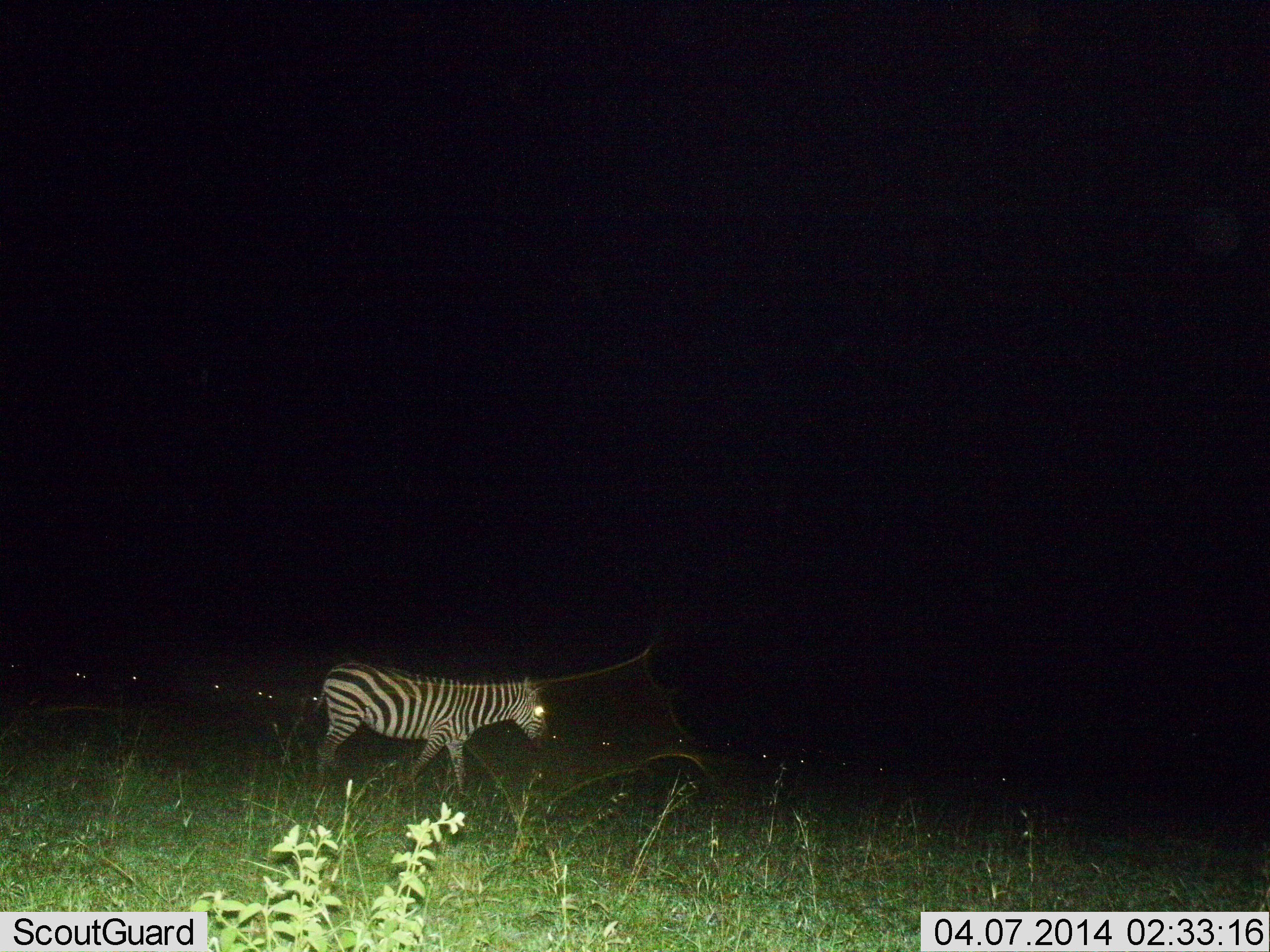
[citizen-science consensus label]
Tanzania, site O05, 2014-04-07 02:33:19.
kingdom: Animalia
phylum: Chordata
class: Mammalia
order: Perissodactyla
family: Equidae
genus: Equus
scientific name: Equus quagga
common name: plains zebra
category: zebra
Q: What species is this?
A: Zebra (plains zebra) (Equus quagga).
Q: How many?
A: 1.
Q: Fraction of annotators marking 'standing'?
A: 30%.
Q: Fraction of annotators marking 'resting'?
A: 0%.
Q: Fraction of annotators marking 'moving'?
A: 70%.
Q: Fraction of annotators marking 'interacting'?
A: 0%.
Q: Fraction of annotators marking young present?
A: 0%.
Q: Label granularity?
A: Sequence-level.